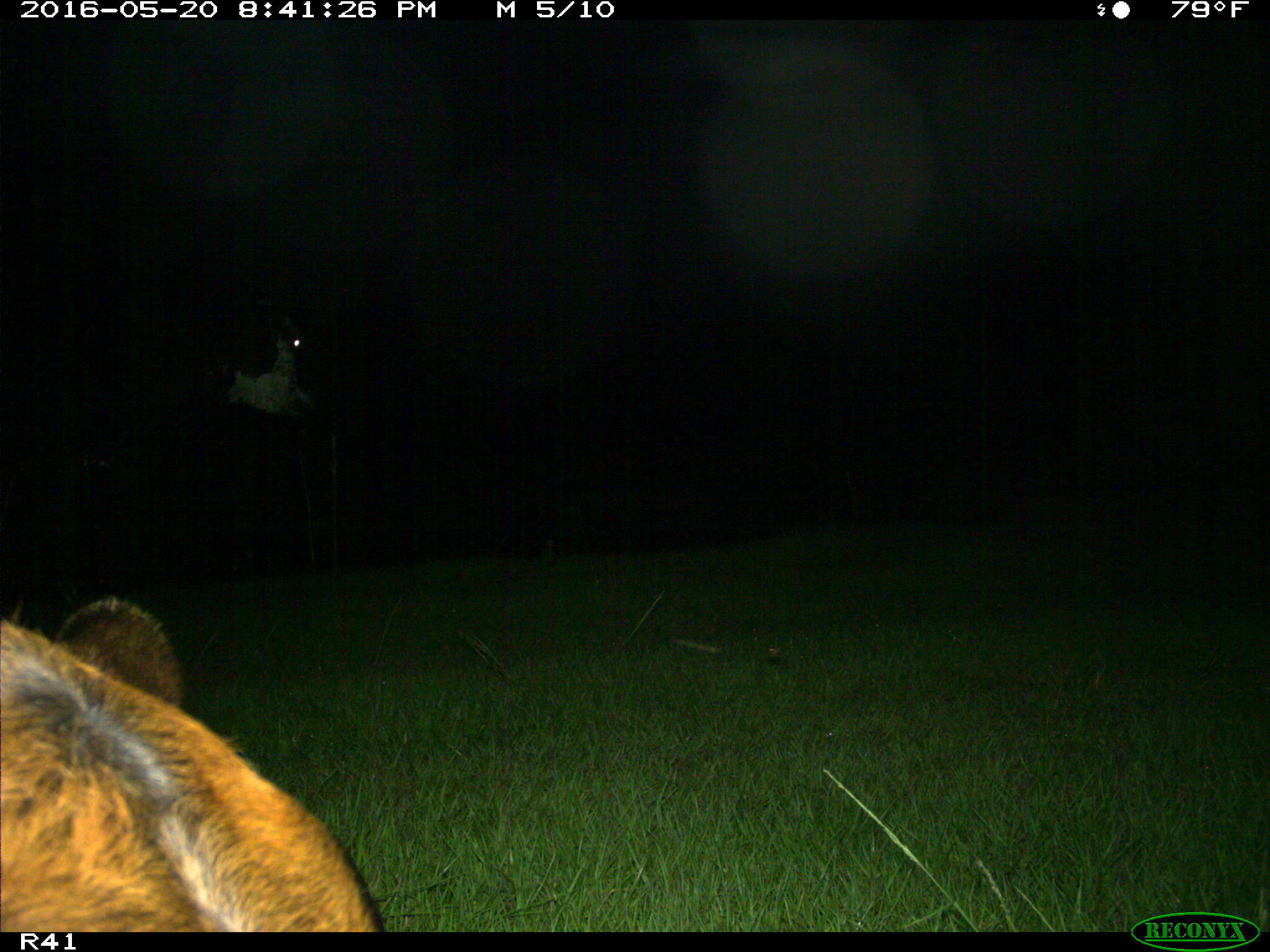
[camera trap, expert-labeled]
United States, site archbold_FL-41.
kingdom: Animalia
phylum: Chordata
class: Mammalia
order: Artiodactyla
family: Bovidae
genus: Bos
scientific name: Bos taurus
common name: domestic cow